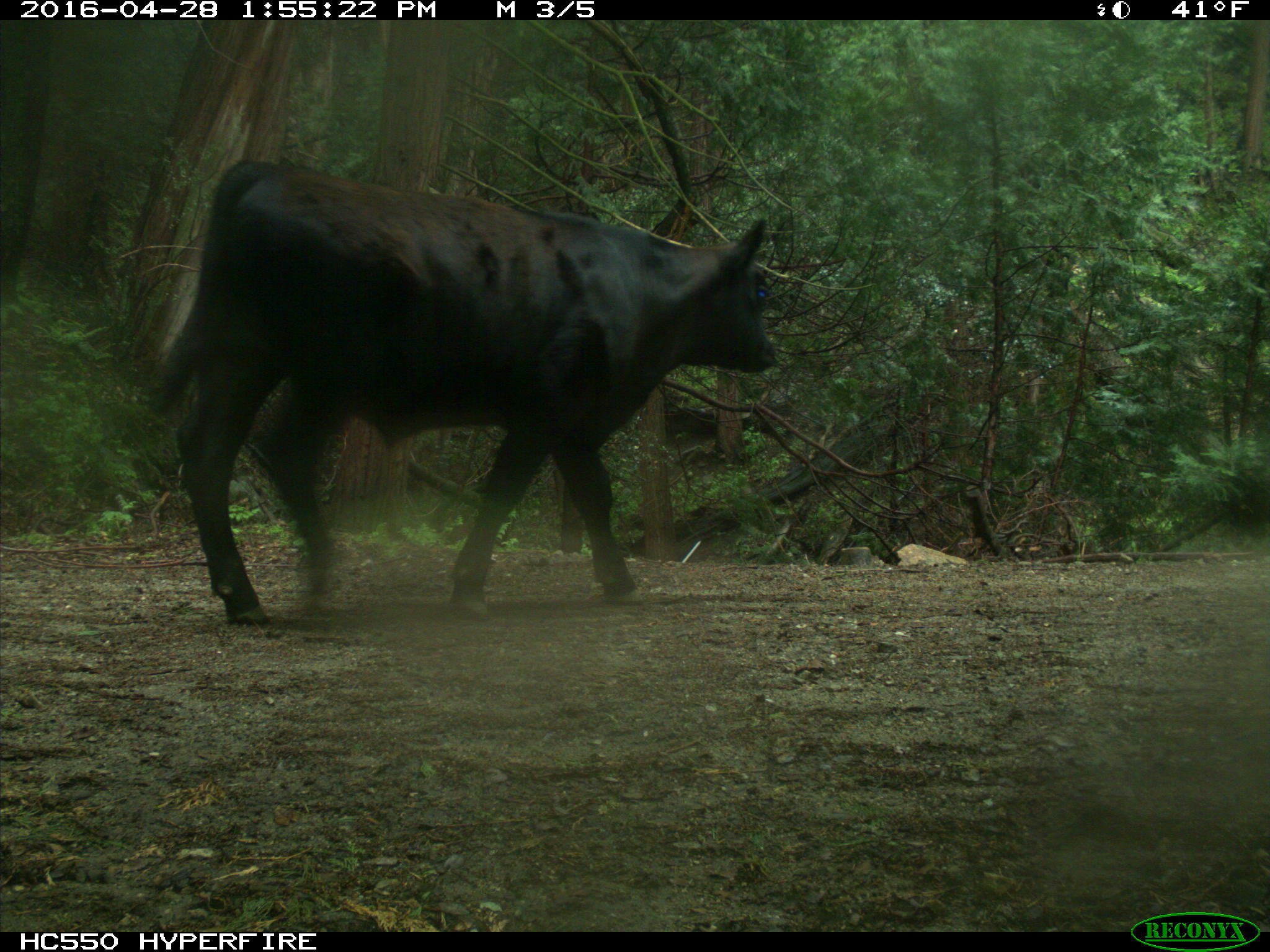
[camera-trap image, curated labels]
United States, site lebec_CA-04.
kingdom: Animalia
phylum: Chordata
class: Mammalia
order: Artiodactyla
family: Bovidae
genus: Bos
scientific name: Bos taurus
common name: domestic cow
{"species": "Bos taurus (domestic cow)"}